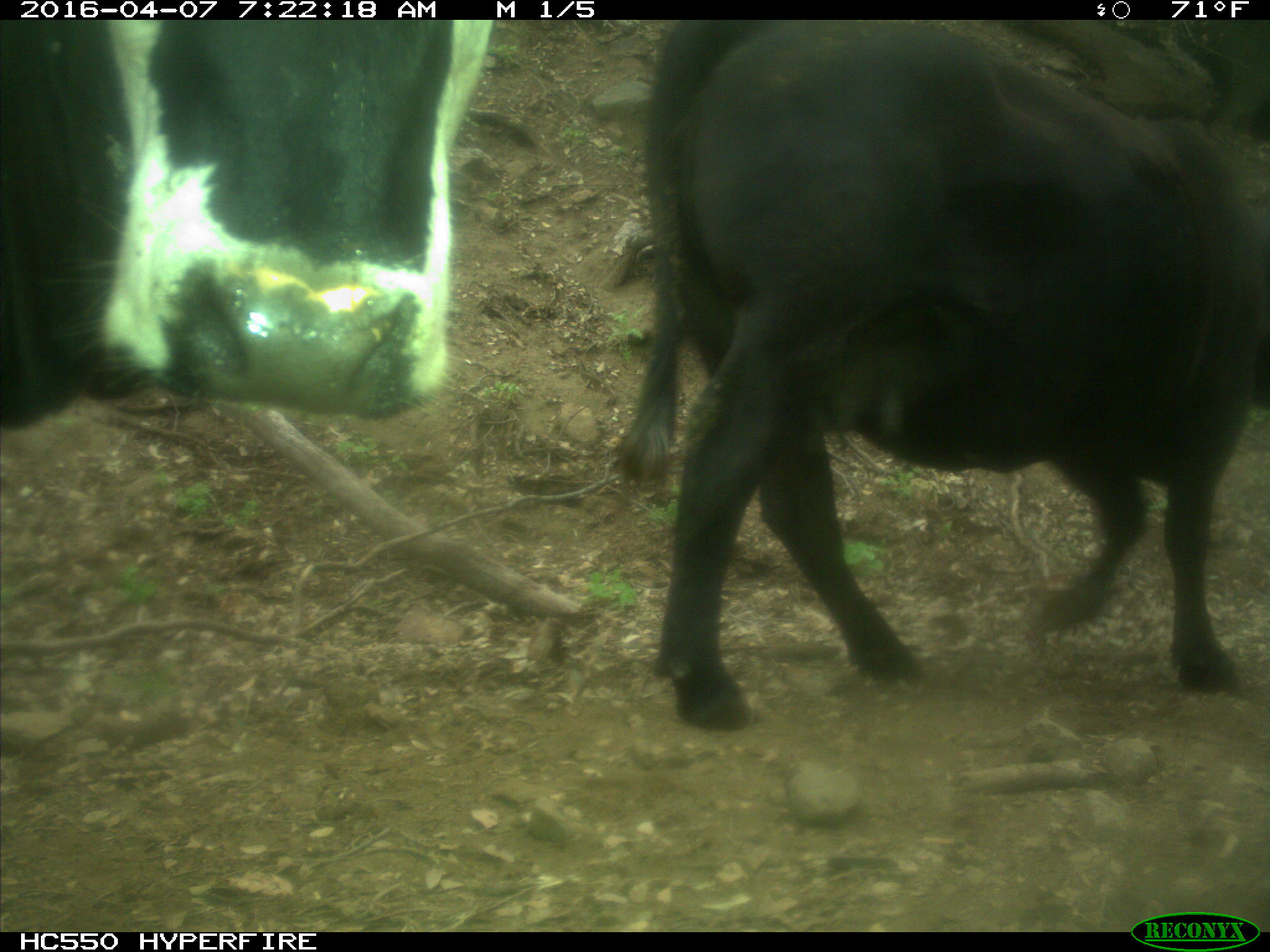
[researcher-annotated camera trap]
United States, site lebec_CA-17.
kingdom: Animalia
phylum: Chordata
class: Mammalia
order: Artiodactyla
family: Bovidae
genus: Bos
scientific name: Bos taurus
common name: domestic cow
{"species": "Bos taurus (domestic cow)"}